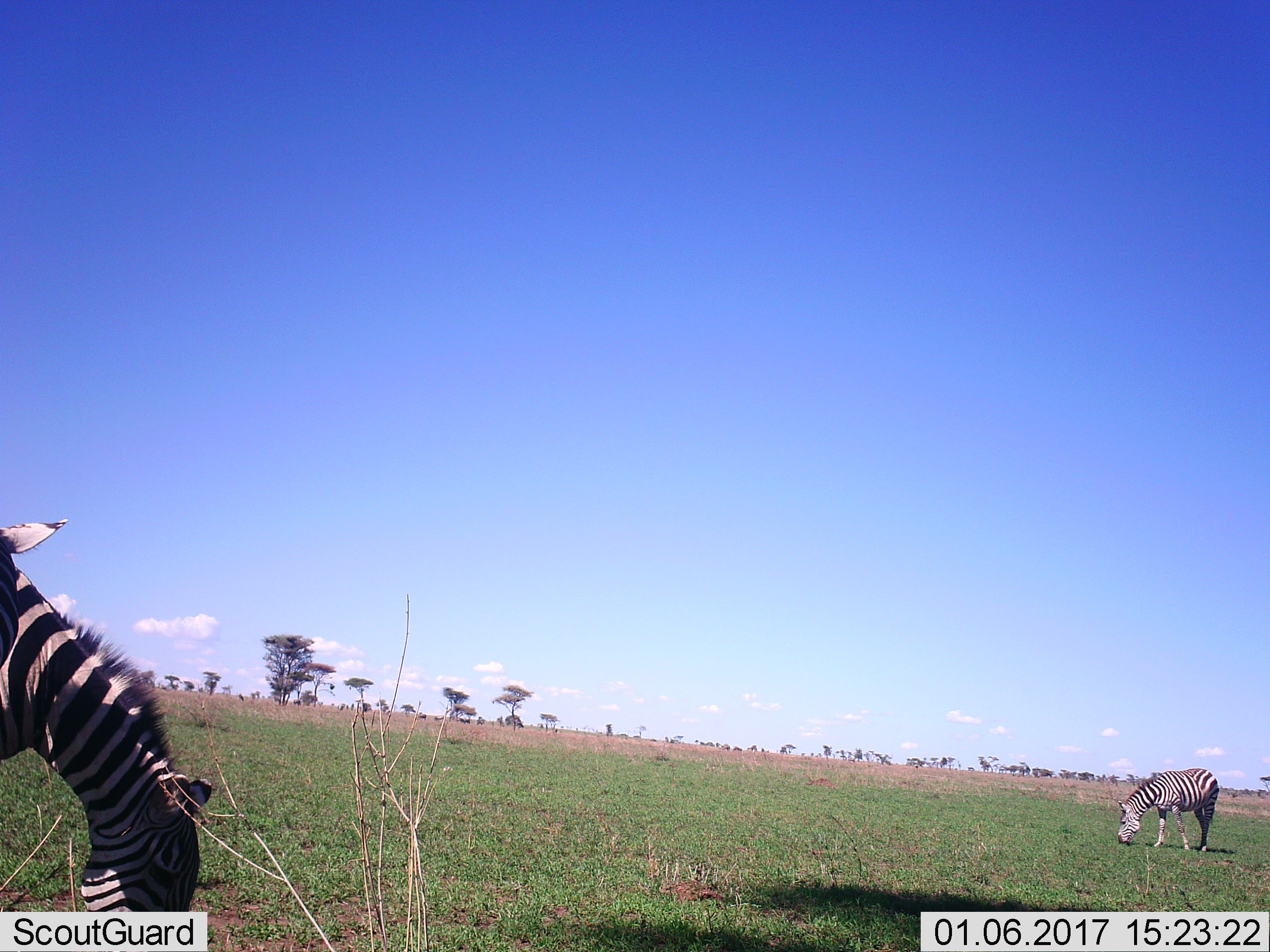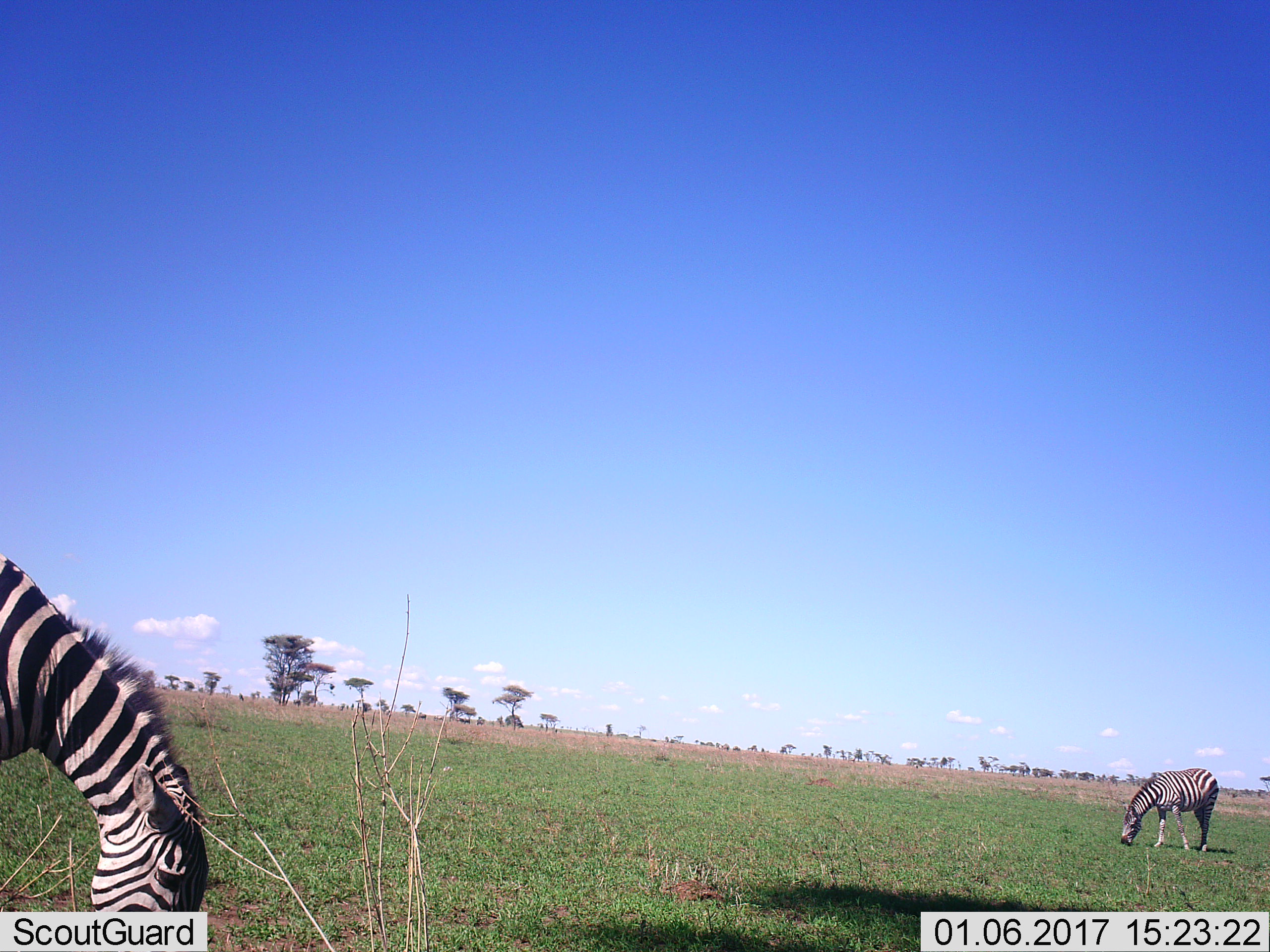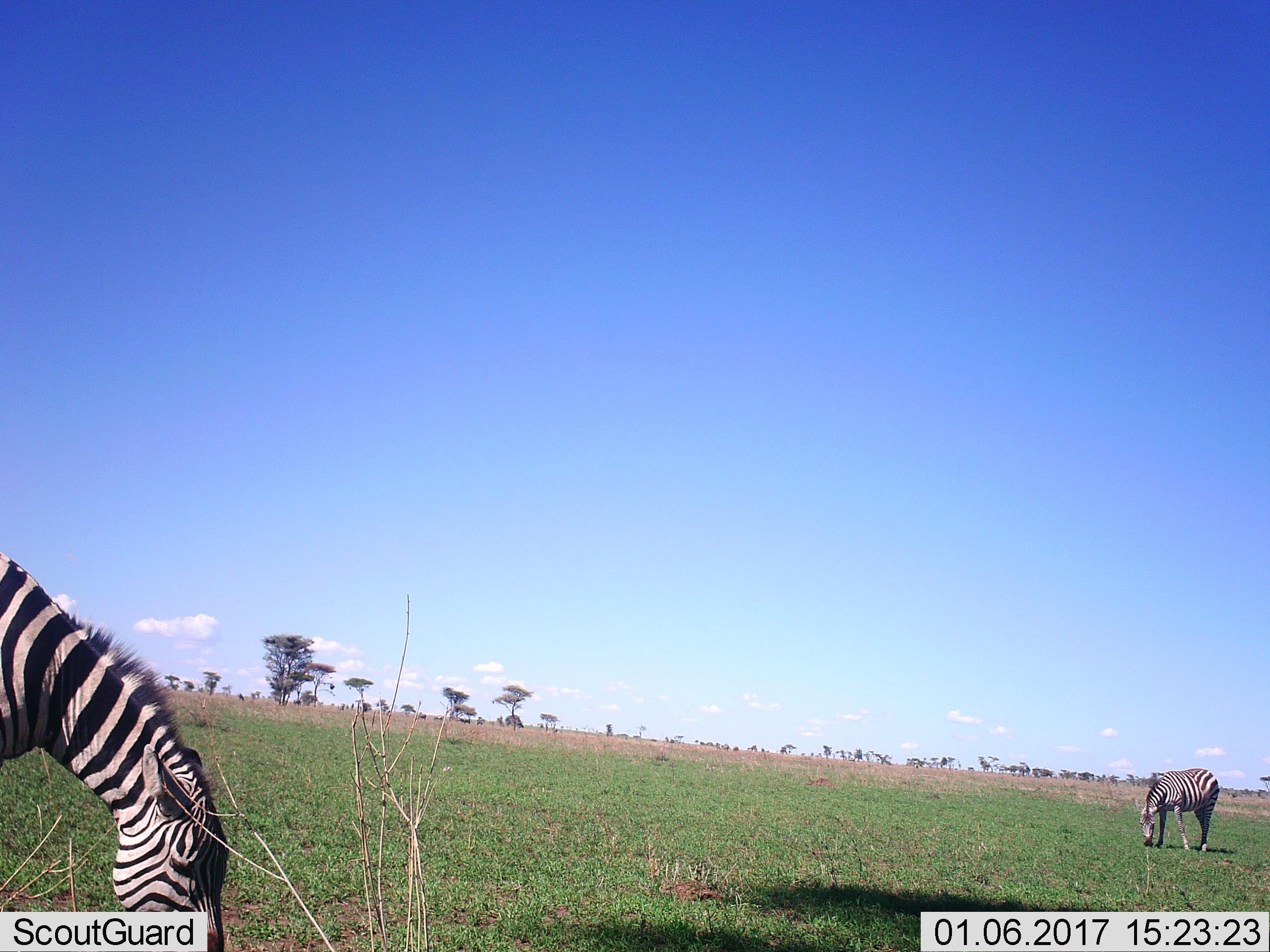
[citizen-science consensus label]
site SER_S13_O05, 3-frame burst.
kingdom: Animalia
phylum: Chordata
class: Mammalia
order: Perissodactyla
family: Equidae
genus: Equus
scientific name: Equus quagga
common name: plains zebra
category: zebraplains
Zebraplains (plains zebra) (Equus quagga), count 2. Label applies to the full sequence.